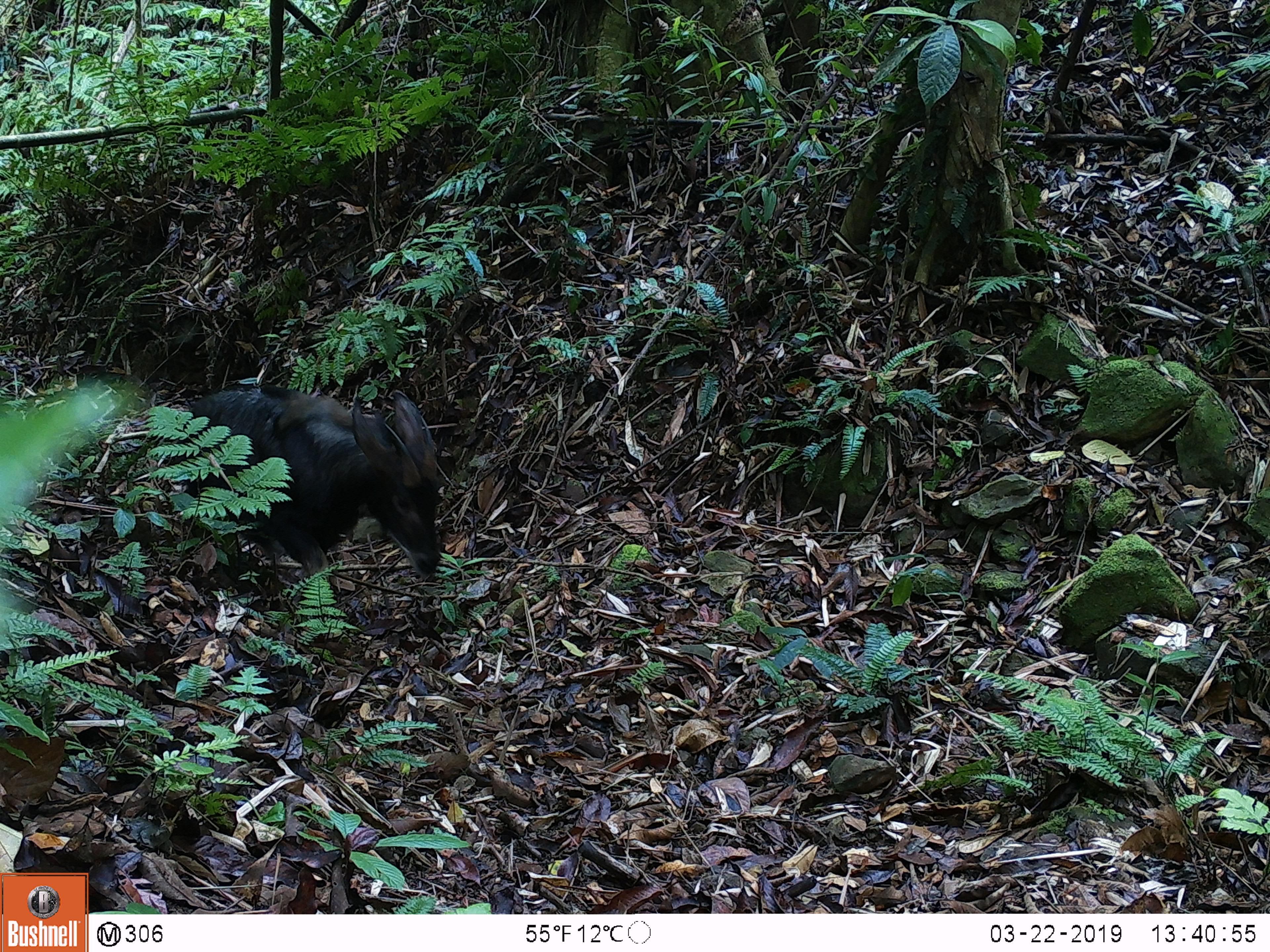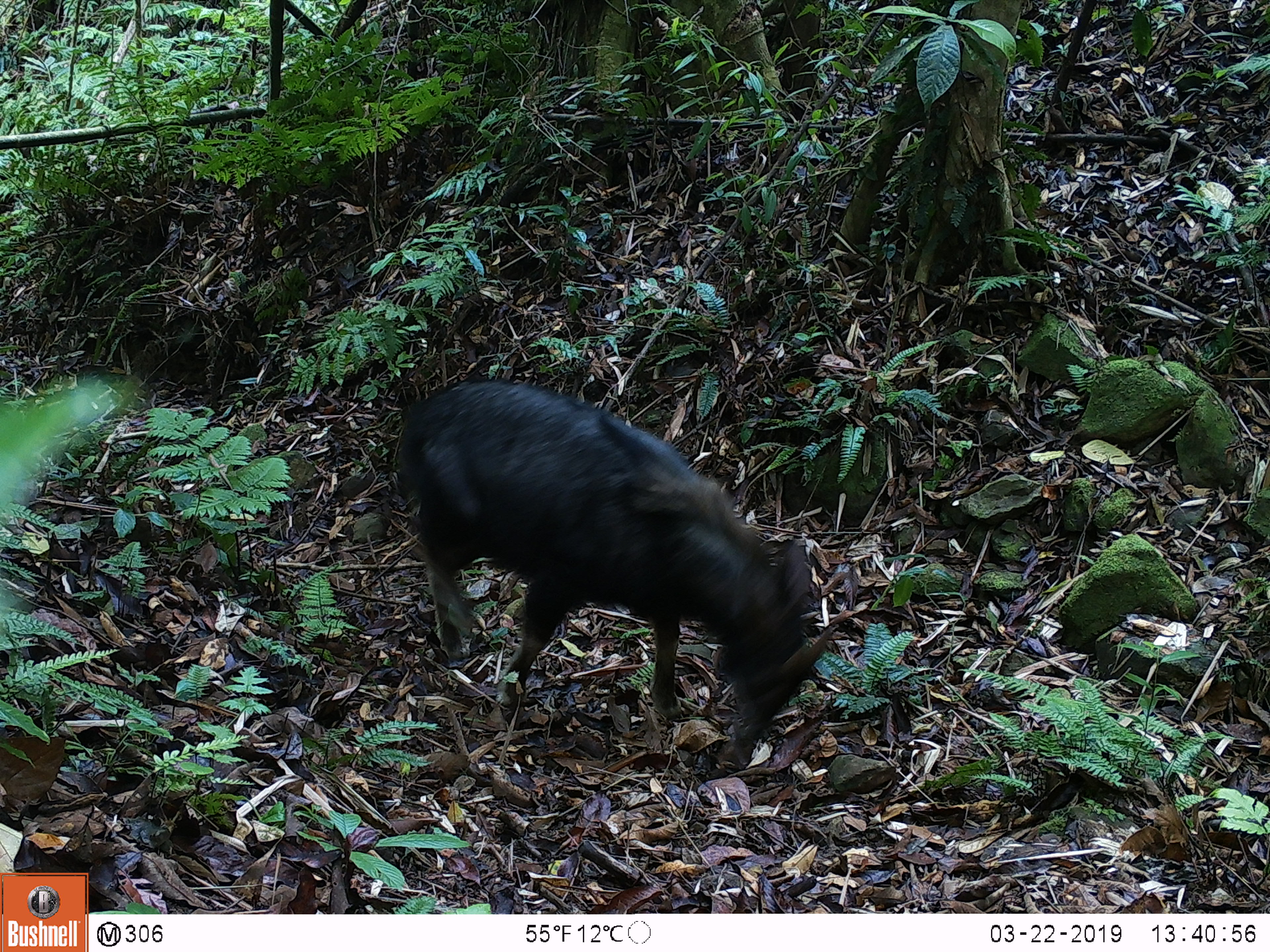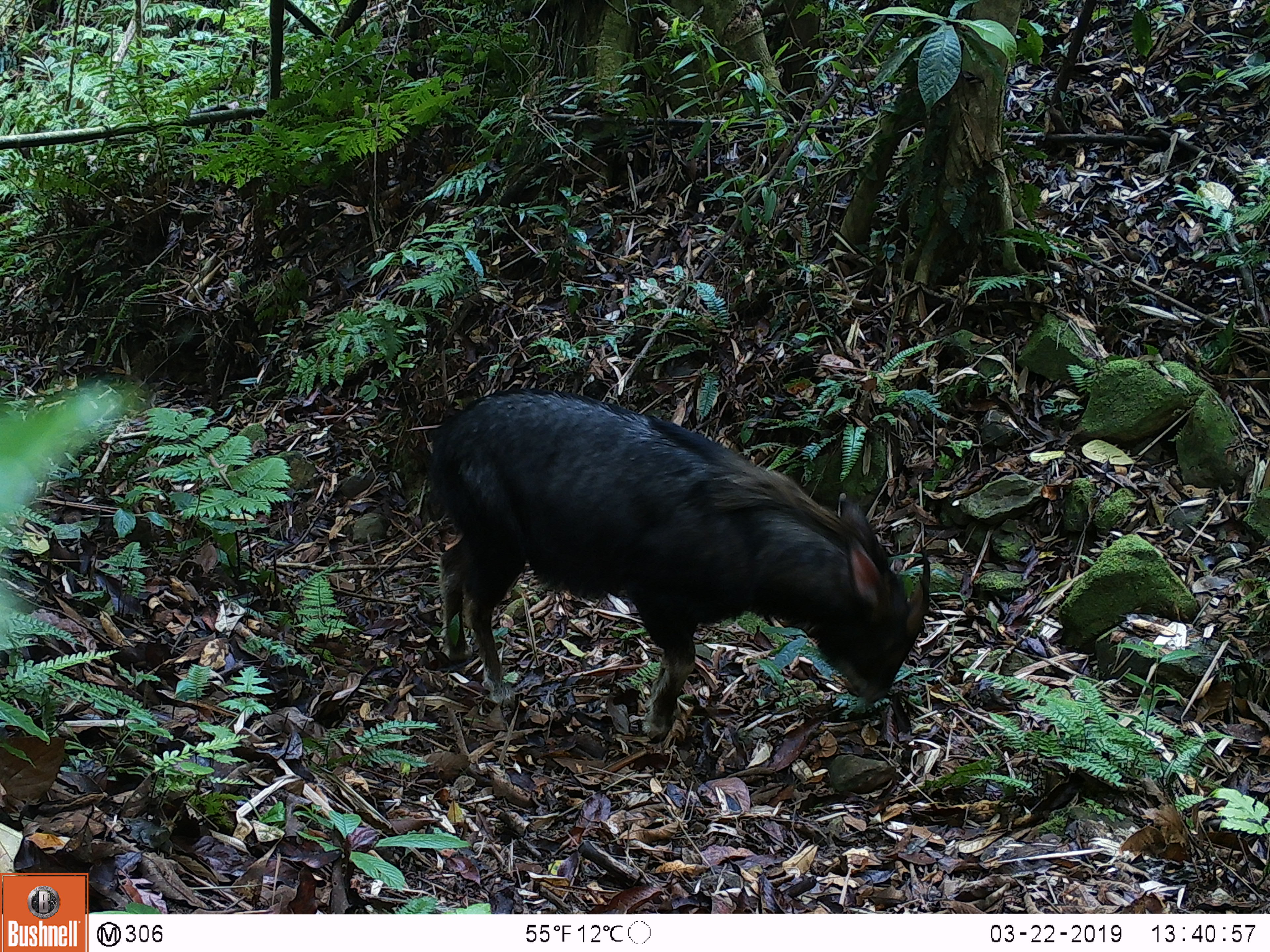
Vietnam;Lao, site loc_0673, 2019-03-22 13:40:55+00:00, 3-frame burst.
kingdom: Animalia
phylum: Chordata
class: Mammalia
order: Artiodactyla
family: Bovidae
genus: Capricornis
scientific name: Capricornis sumatraensis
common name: chinese serow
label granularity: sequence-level